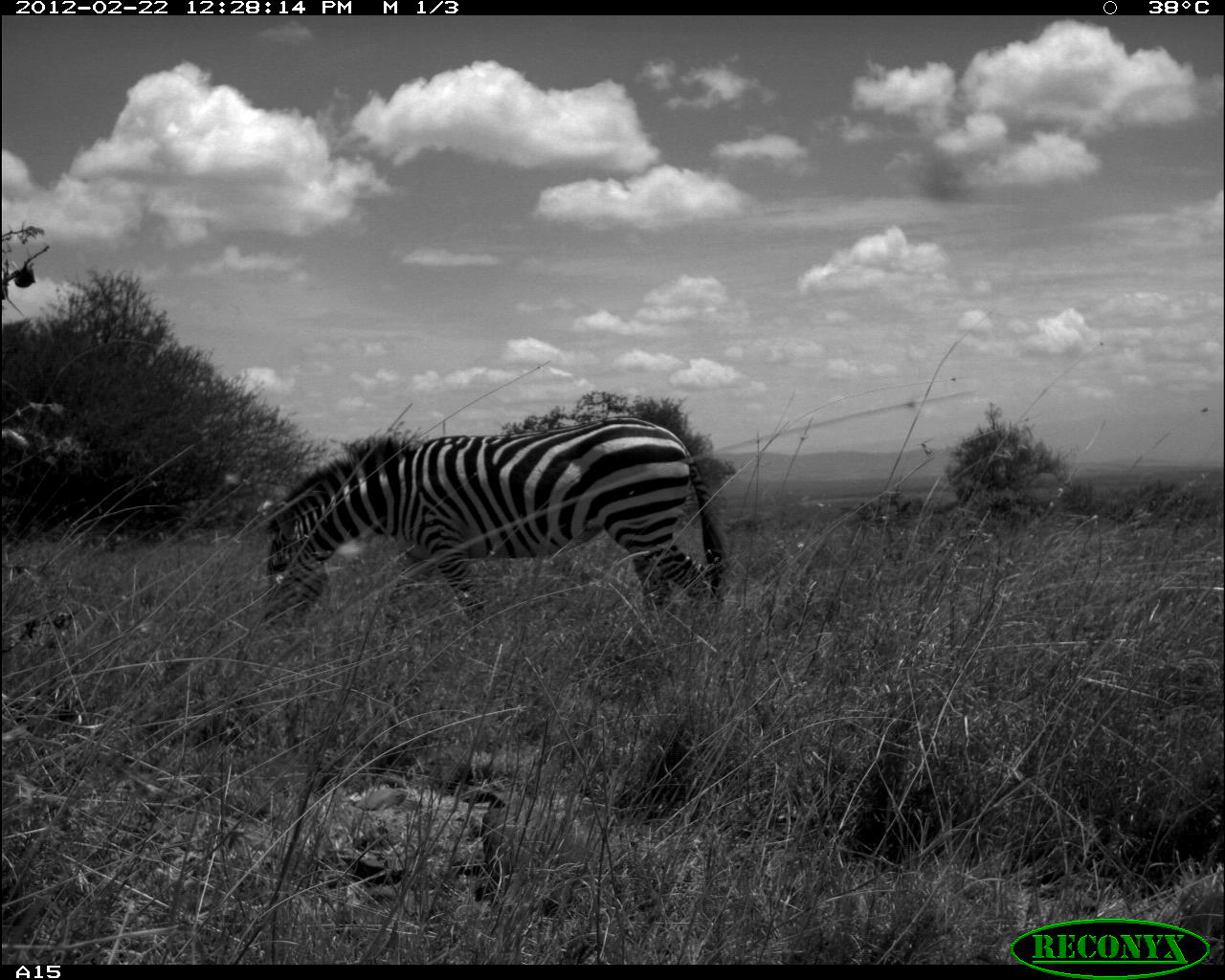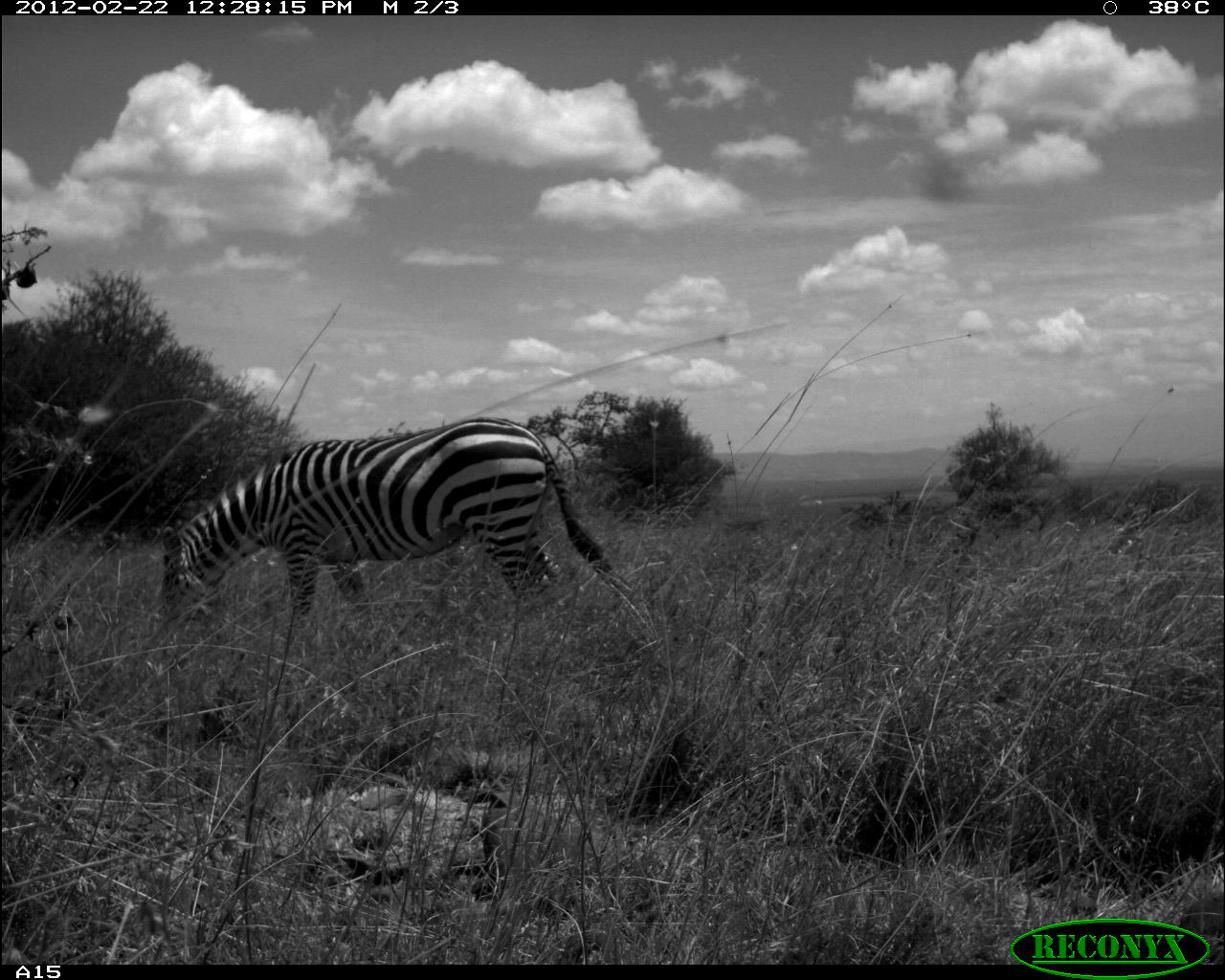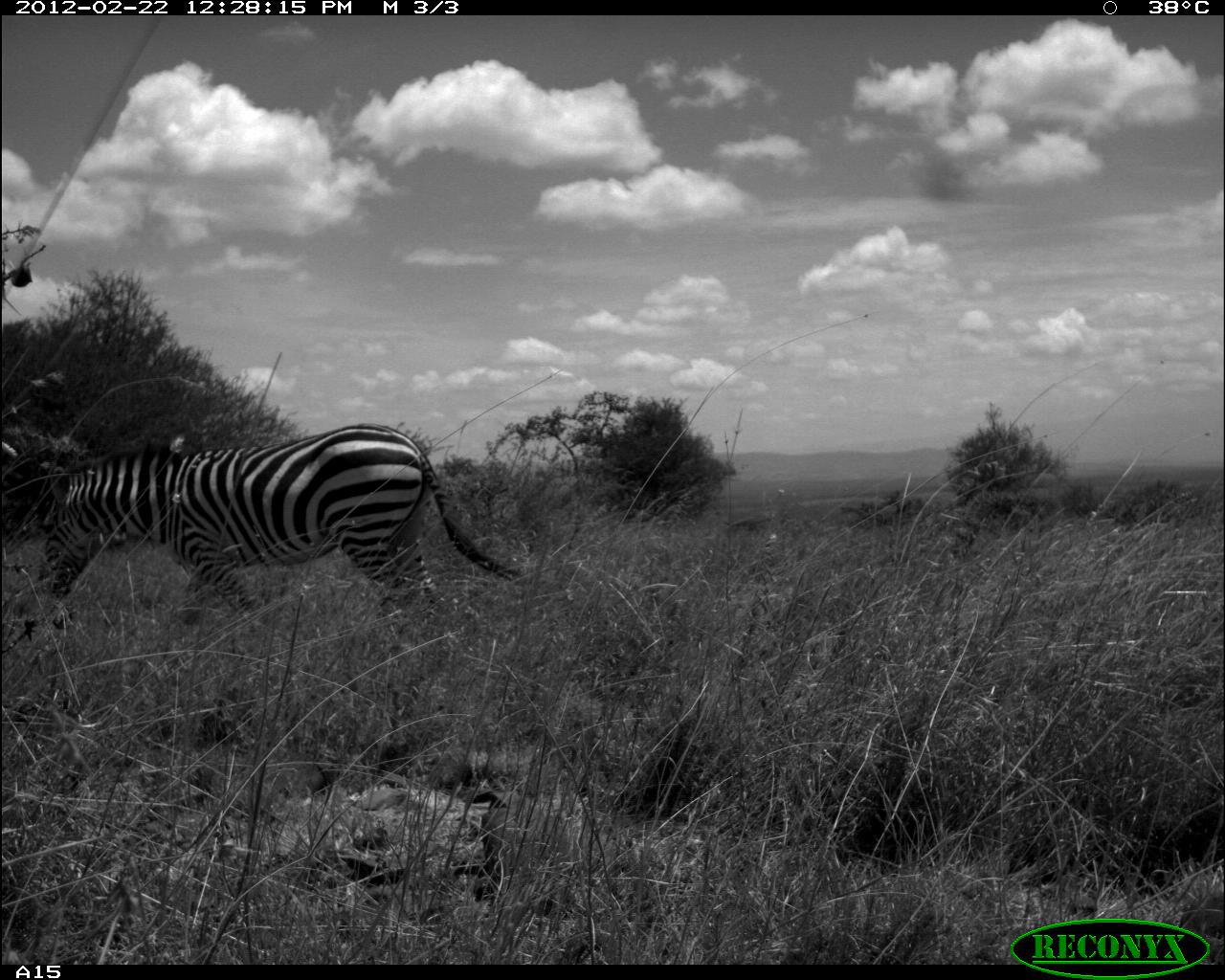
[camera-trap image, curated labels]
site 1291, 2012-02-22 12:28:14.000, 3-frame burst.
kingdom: Animalia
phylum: Chordata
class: Mammalia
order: Perissodactyla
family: Equidae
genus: Equus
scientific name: Equus quagga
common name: plains zebra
Equus quagga (plains zebra), count 1.